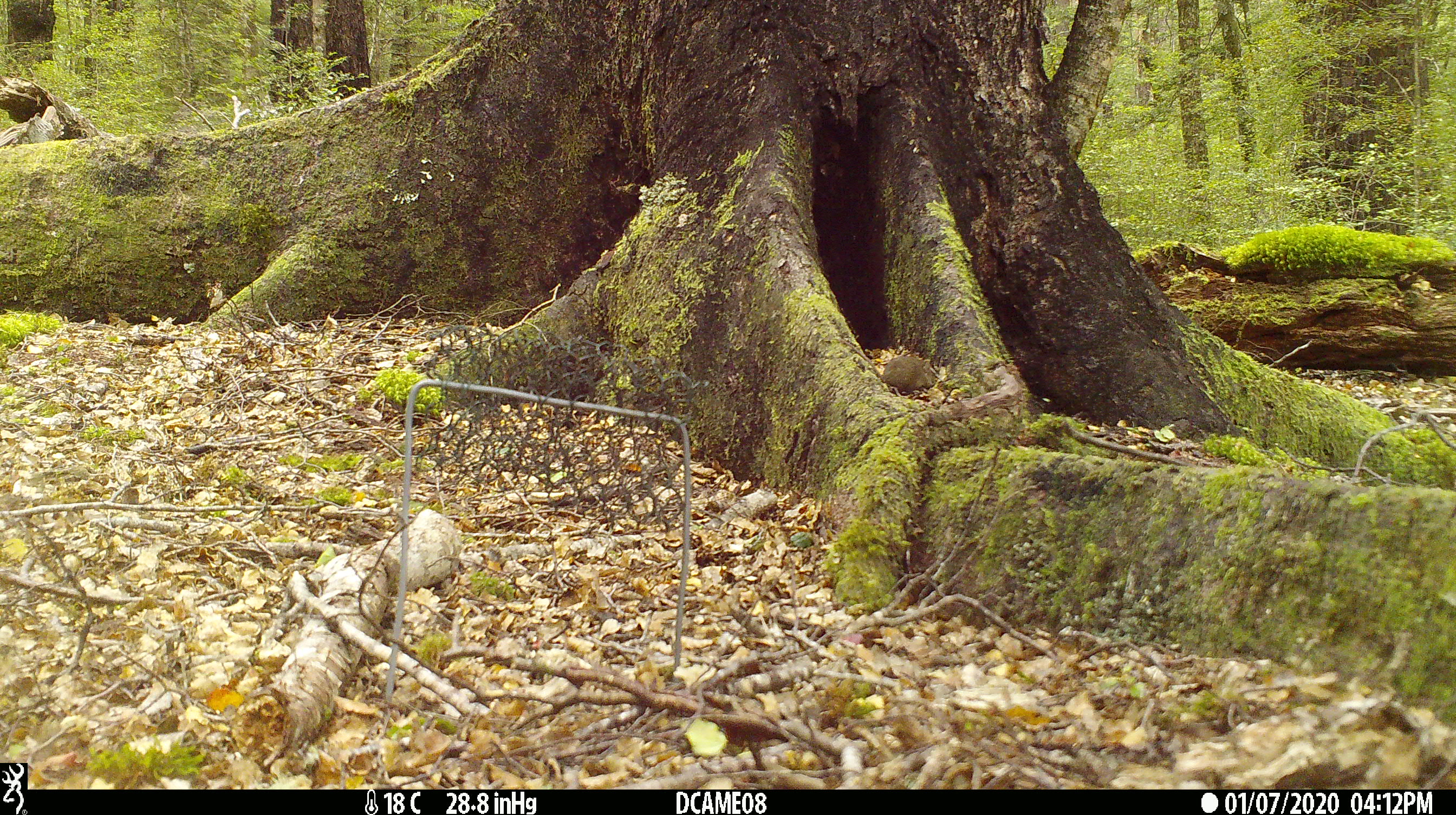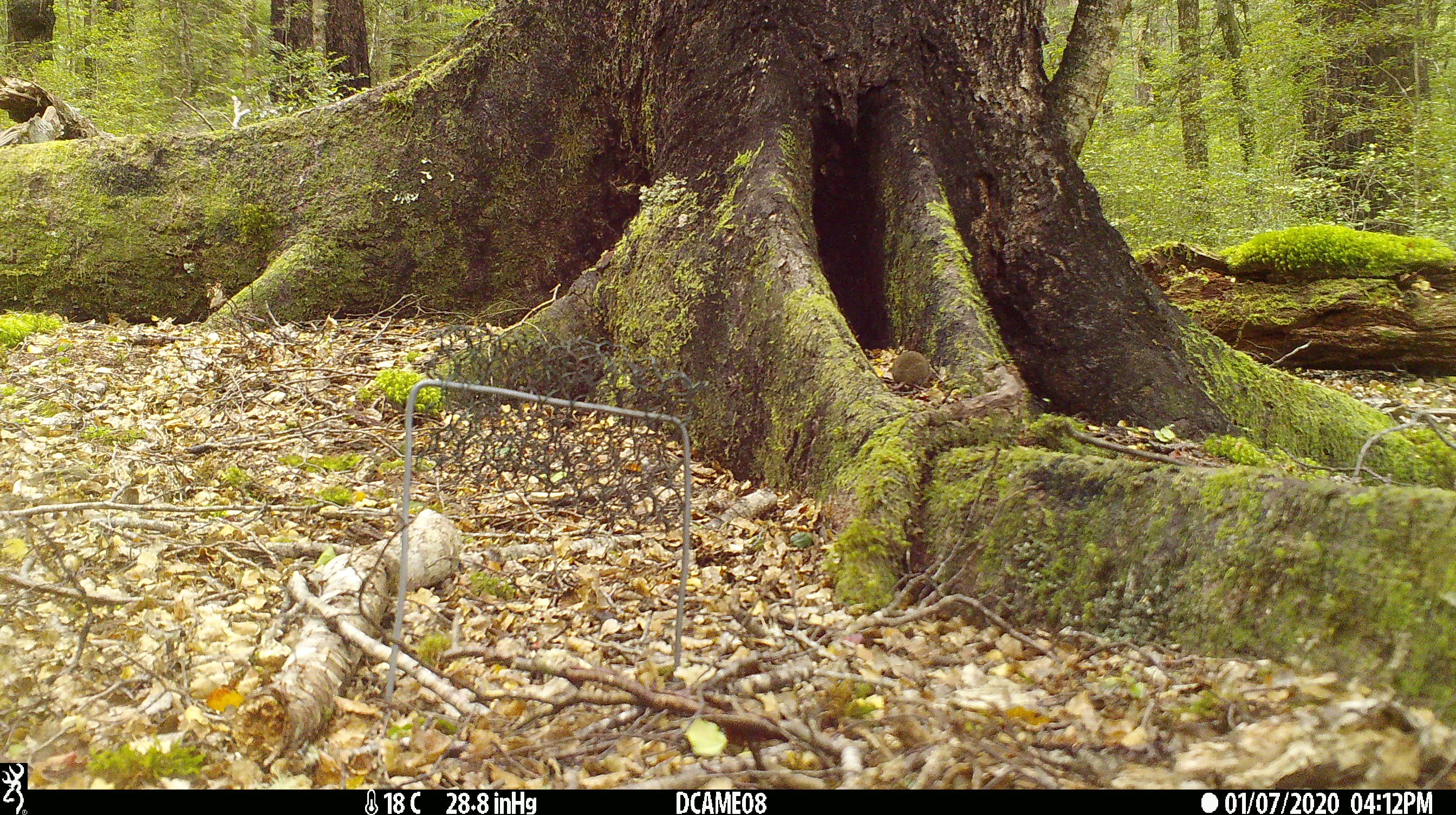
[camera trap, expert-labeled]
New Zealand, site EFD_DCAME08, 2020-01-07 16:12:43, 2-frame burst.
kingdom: Animalia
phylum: Chordata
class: Mammalia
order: Rodentia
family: Muridae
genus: Mus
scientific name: Mus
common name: mouse